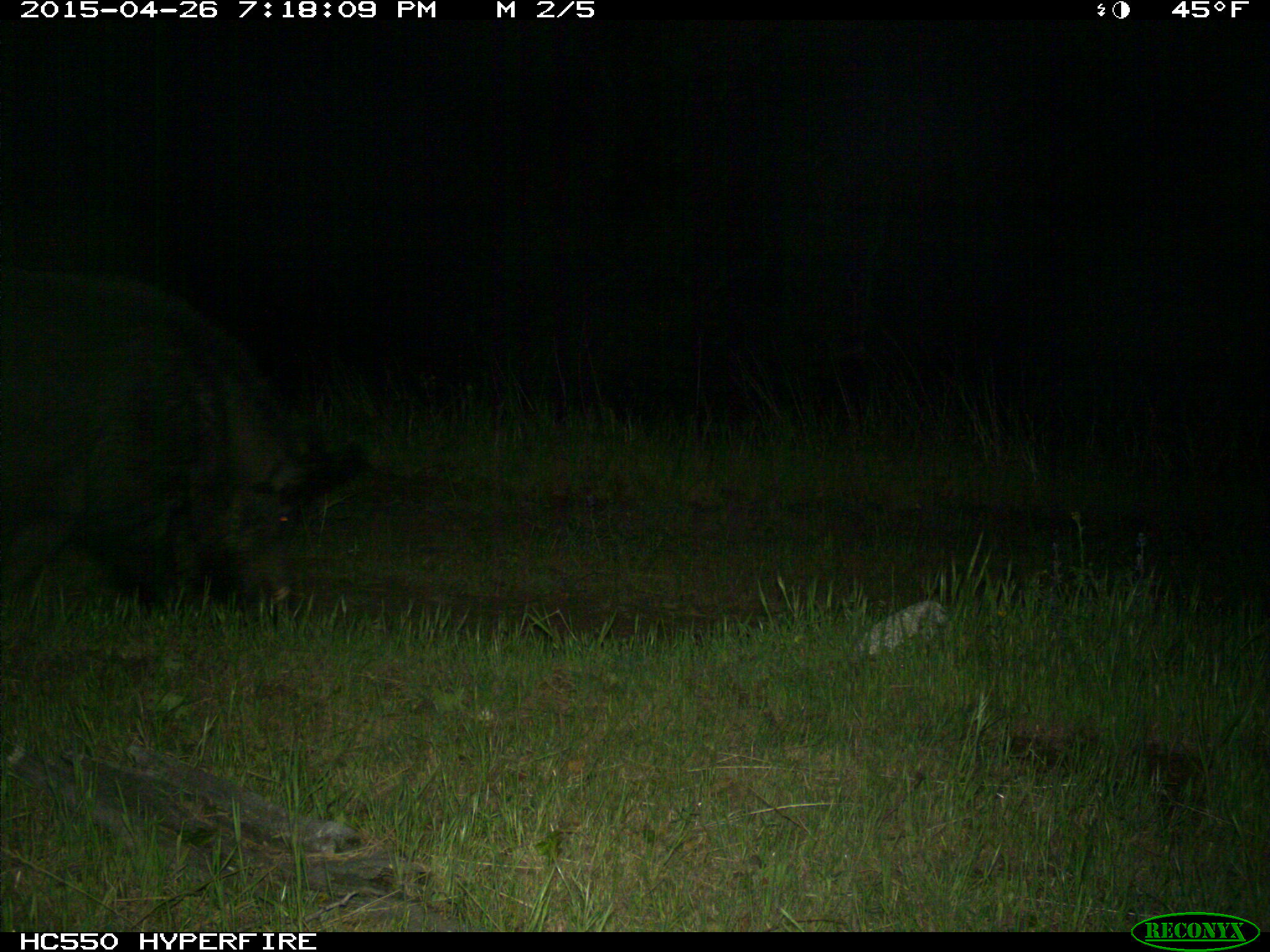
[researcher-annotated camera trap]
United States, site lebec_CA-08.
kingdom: Animalia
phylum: Chordata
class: Mammalia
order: Artiodactyla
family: Suidae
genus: Sus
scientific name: Sus scrofa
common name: wild boar